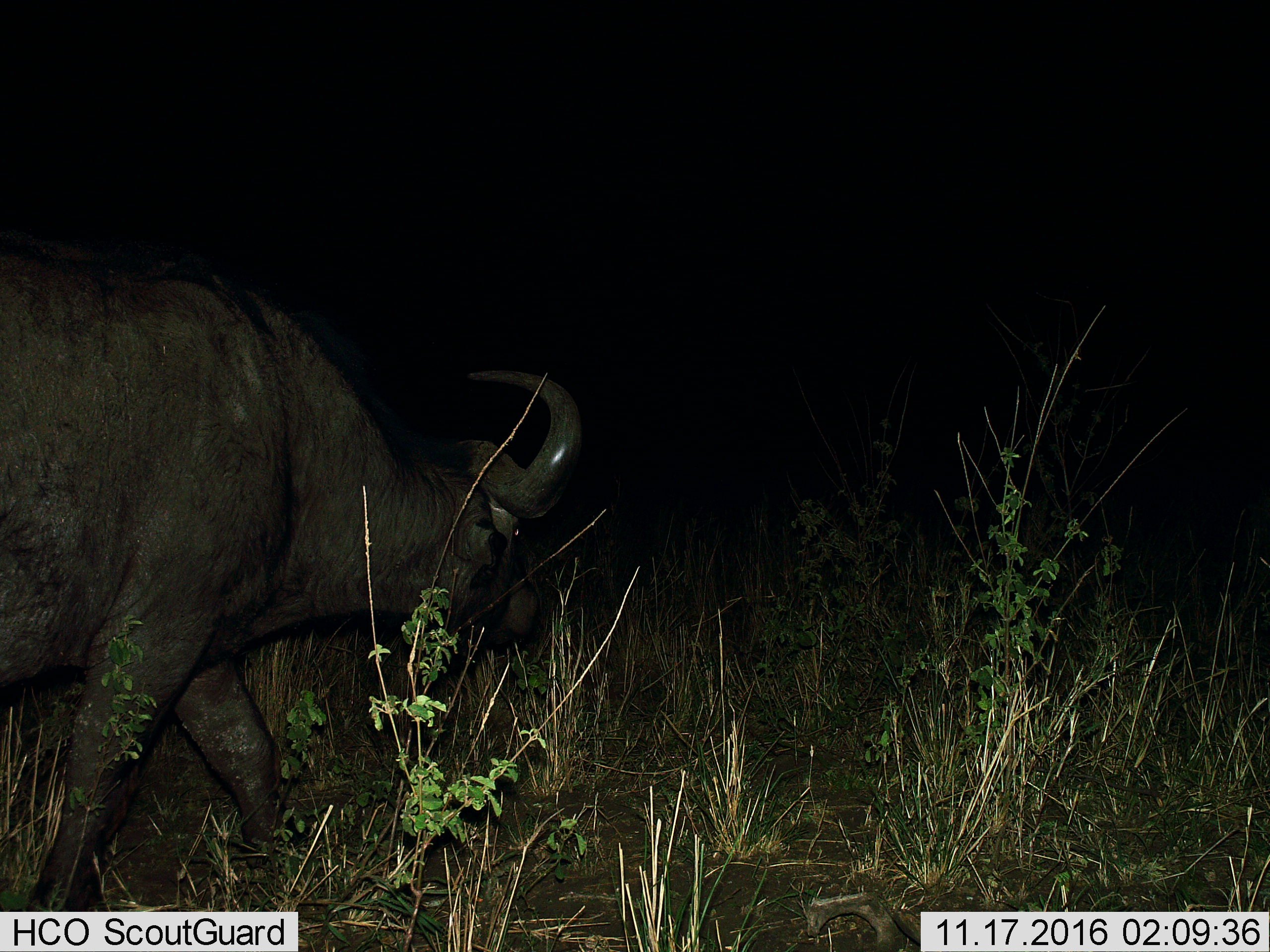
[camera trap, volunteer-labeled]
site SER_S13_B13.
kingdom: Animalia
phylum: Chordata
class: Mammalia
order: Artiodactyla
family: Bovidae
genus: Syncerus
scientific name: Syncerus caffer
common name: african buffalo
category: buffalo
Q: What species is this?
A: Buffalo (african buffalo) (Syncerus caffer).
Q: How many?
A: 1.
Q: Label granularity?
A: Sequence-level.